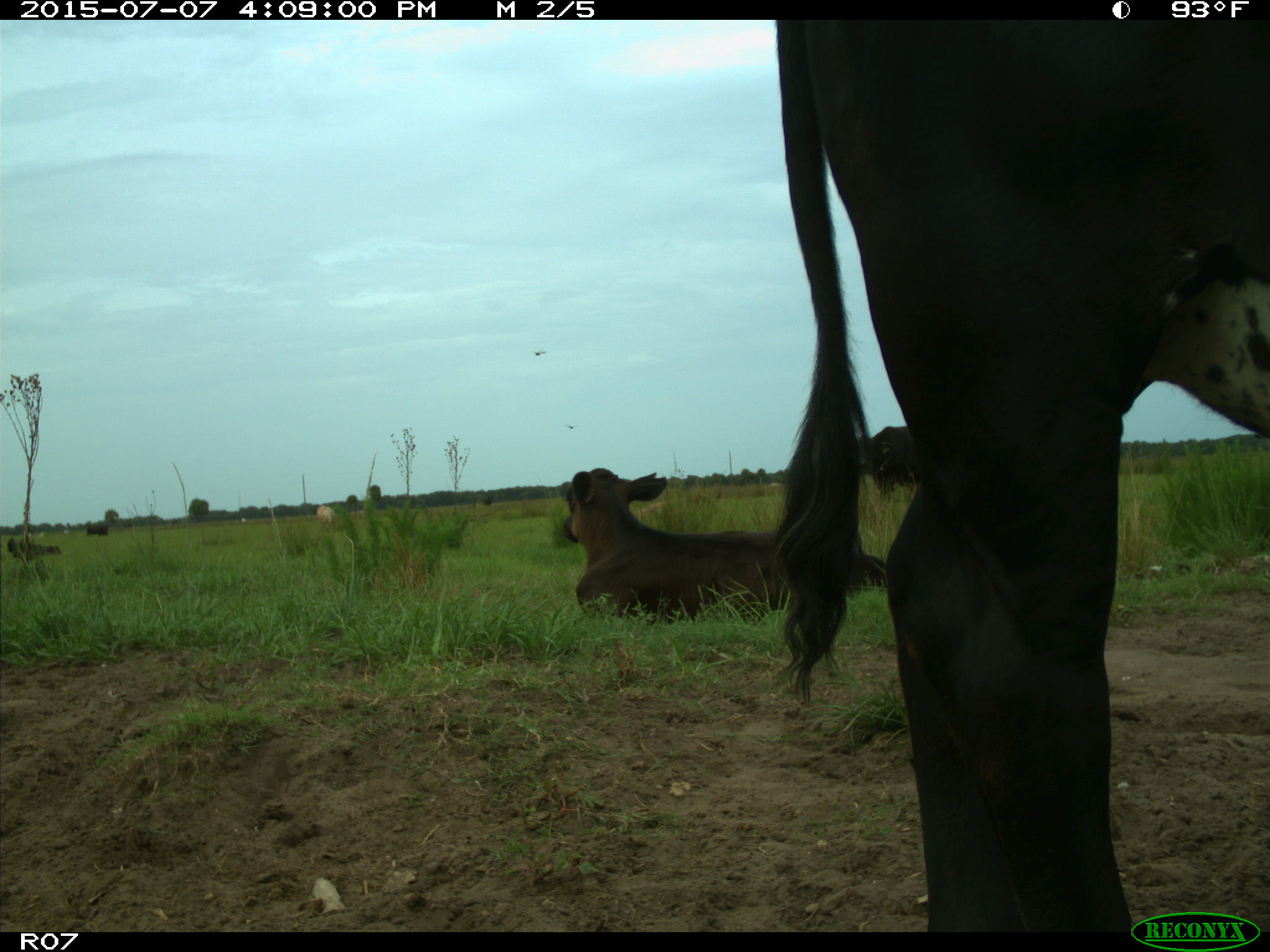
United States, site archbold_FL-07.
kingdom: Animalia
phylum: Chordata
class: Mammalia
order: Artiodactyla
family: Bovidae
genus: Bos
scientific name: Bos taurus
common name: domestic cow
Bos taurus (domestic cow).